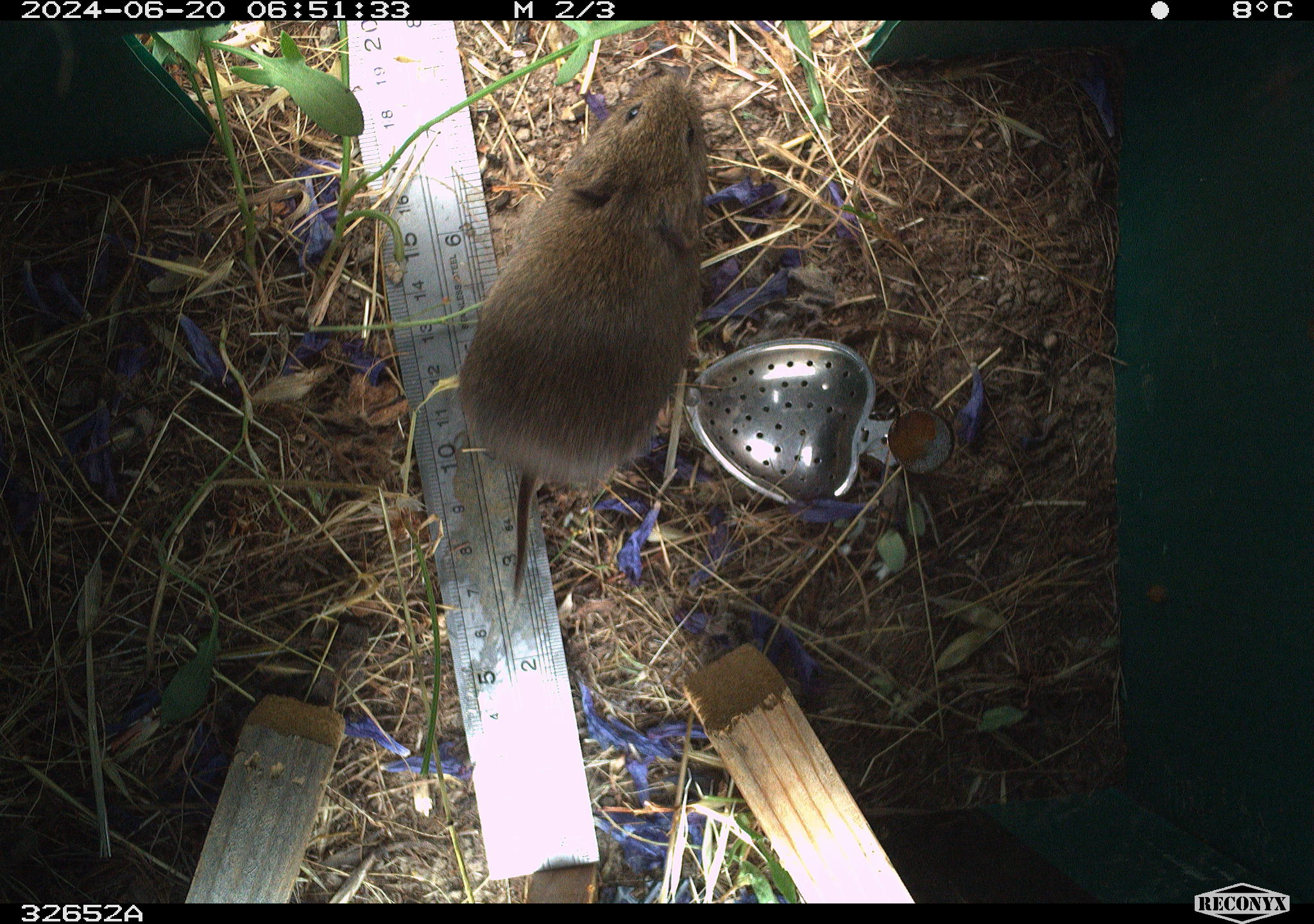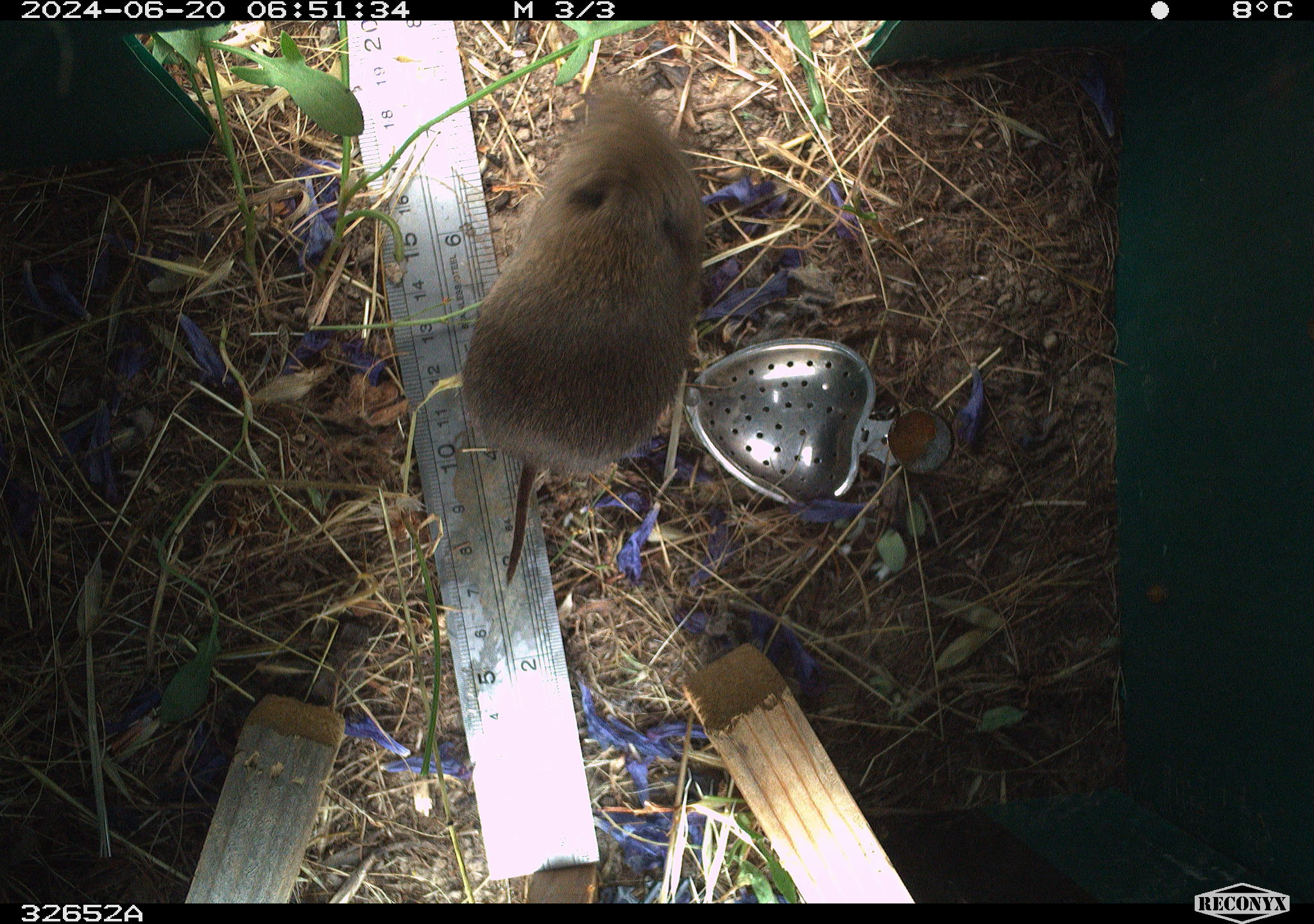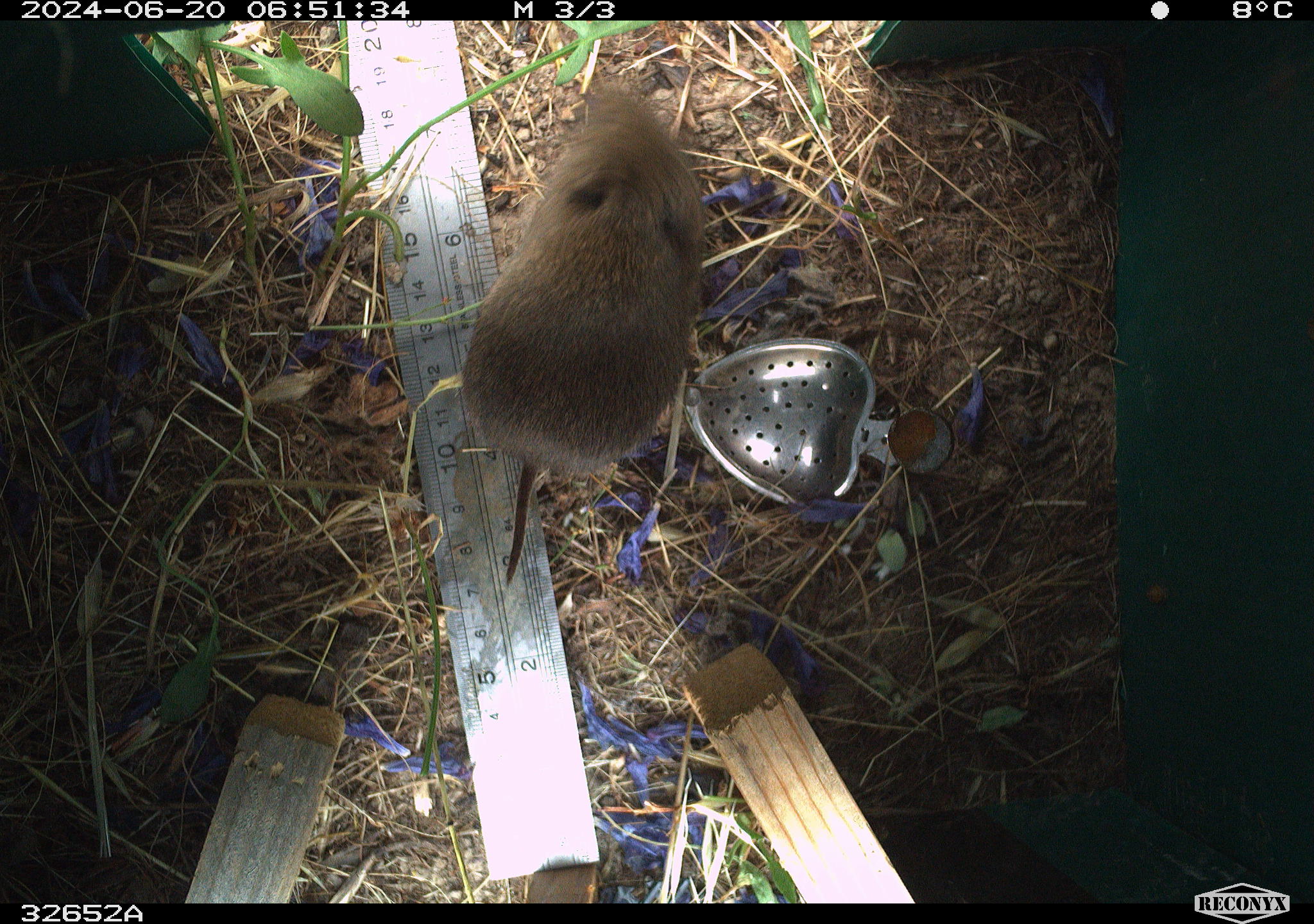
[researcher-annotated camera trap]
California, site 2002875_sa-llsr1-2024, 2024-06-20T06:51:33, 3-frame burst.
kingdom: Animalia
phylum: Chordata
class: Mammalia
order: Rodentia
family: Cricetidae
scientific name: Arvicolinae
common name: voles, lemmings, and muskrats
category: arvicolinae subfamily